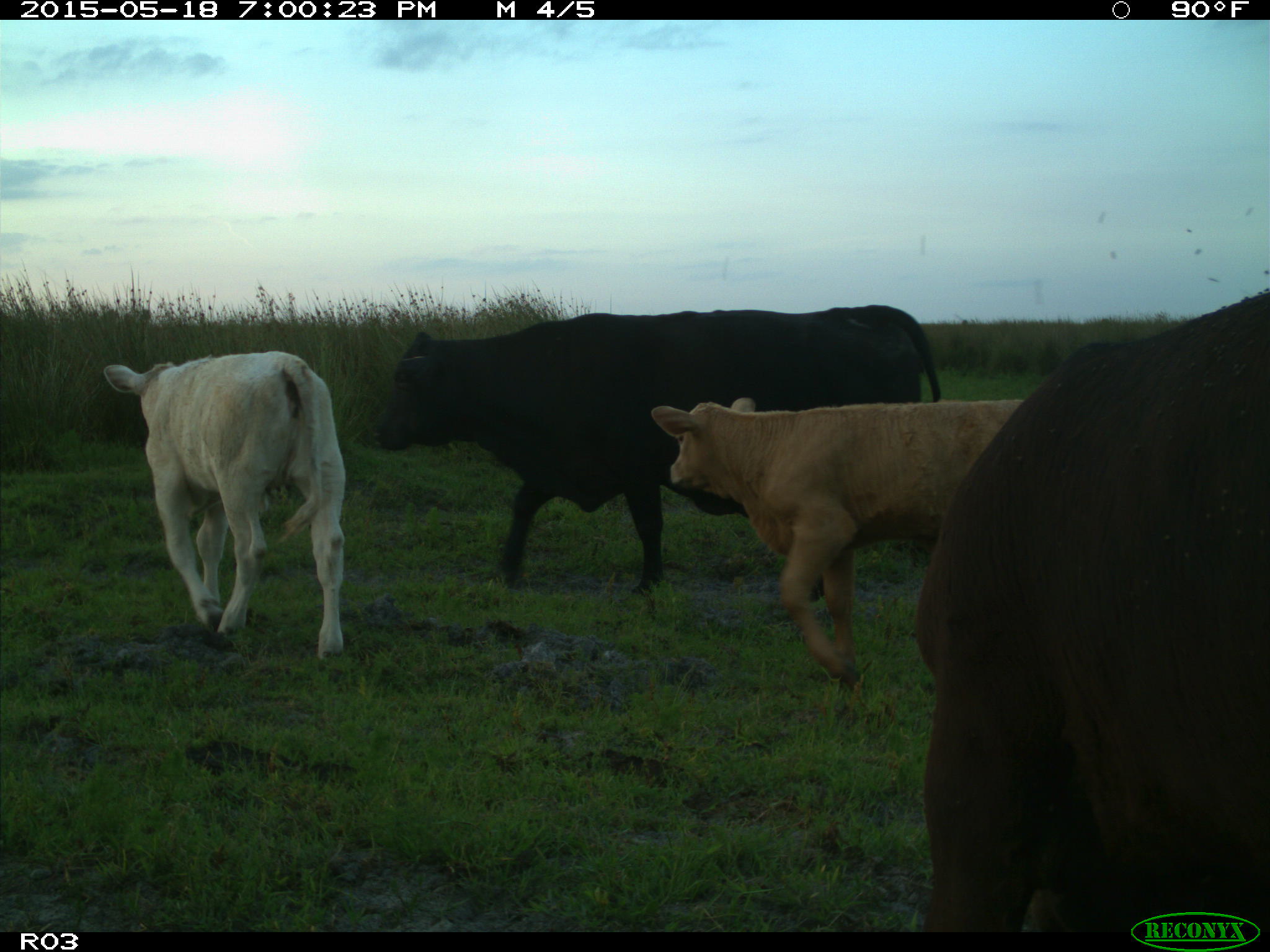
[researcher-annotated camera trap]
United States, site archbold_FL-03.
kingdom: Animalia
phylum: Chordata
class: Mammalia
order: Artiodactyla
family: Bovidae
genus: Bos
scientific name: Bos taurus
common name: domestic cow